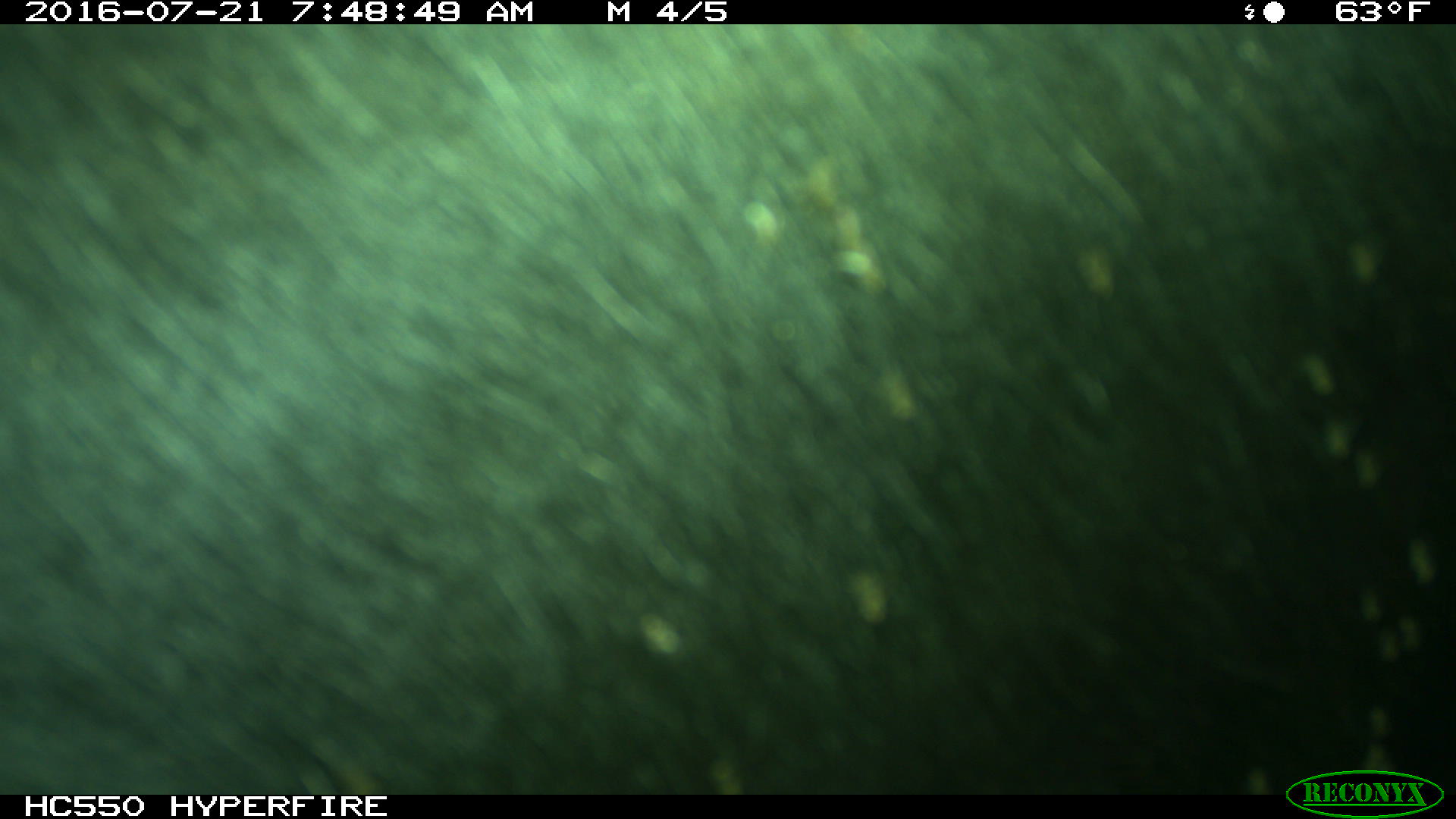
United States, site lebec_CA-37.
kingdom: Animalia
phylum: Chordata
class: Mammalia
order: Artiodactyla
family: Bovidae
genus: Bos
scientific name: Bos taurus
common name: domestic cow